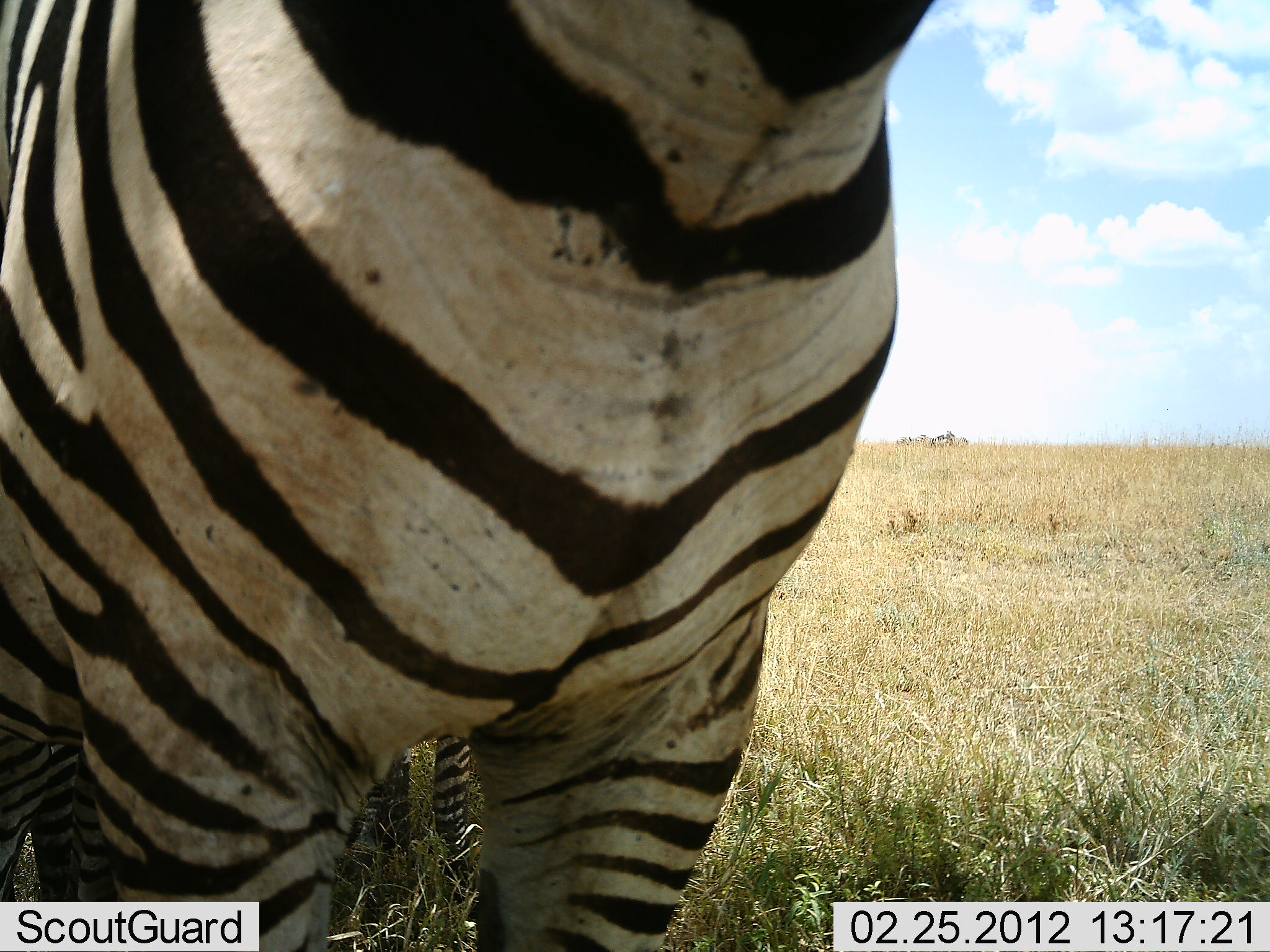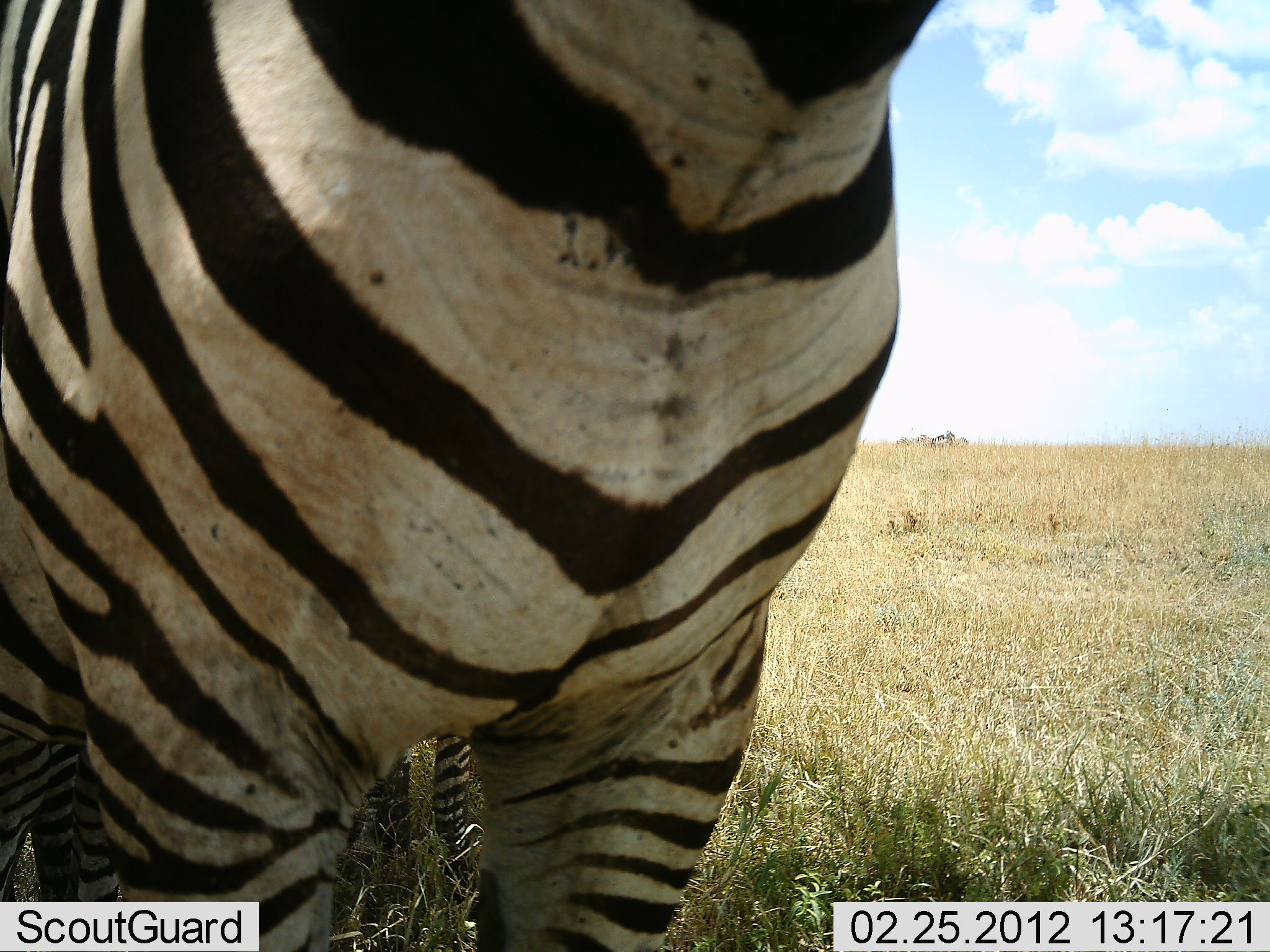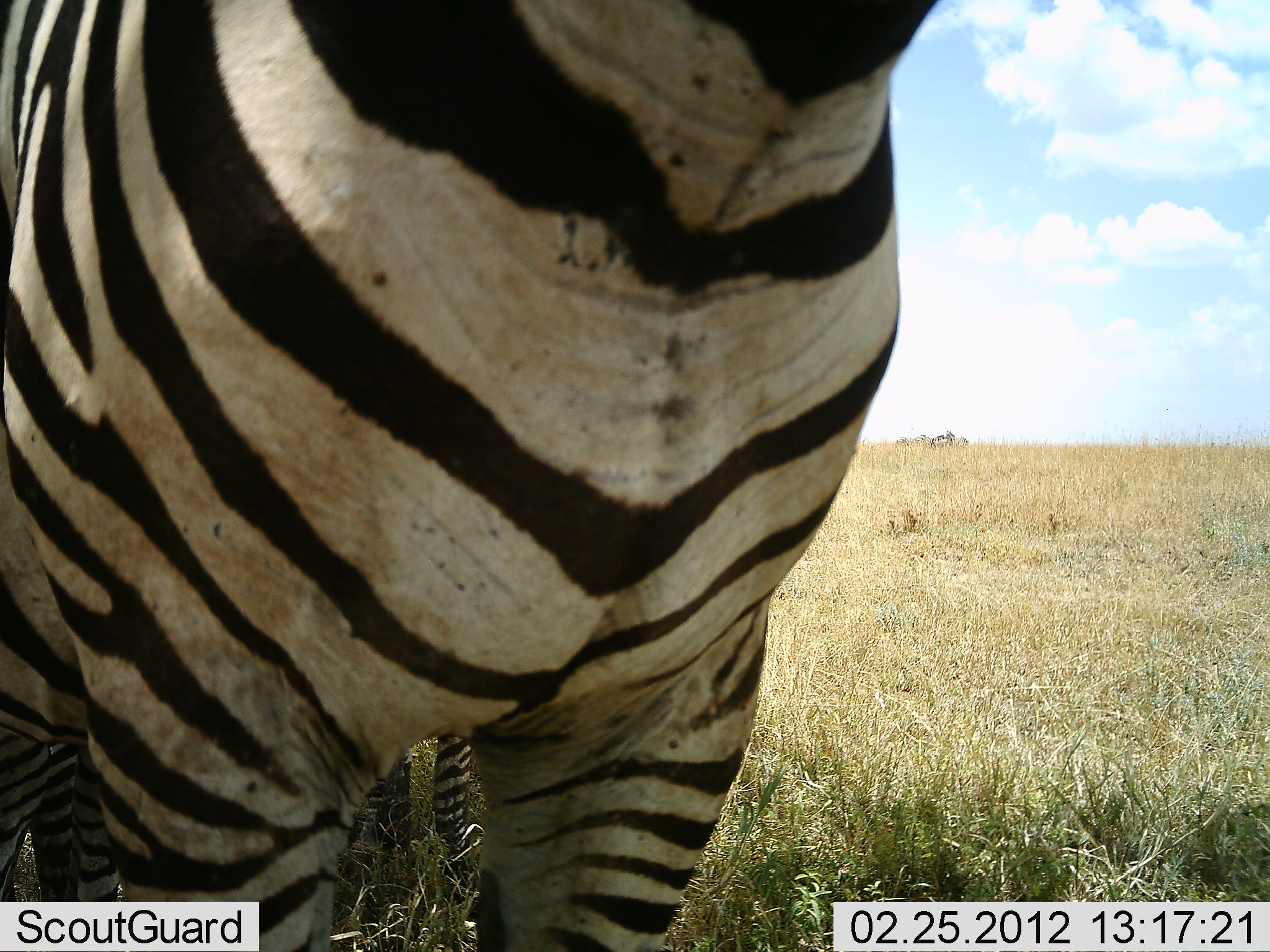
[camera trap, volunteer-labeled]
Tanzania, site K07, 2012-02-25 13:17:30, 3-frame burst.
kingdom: Animalia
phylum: Chordata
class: Mammalia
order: Perissodactyla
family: Equidae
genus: Equus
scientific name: Equus quagga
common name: plains zebra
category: zebra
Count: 2.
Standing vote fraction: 100%.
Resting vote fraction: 0%.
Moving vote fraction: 6%.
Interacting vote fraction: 6%.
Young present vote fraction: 6%.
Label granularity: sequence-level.